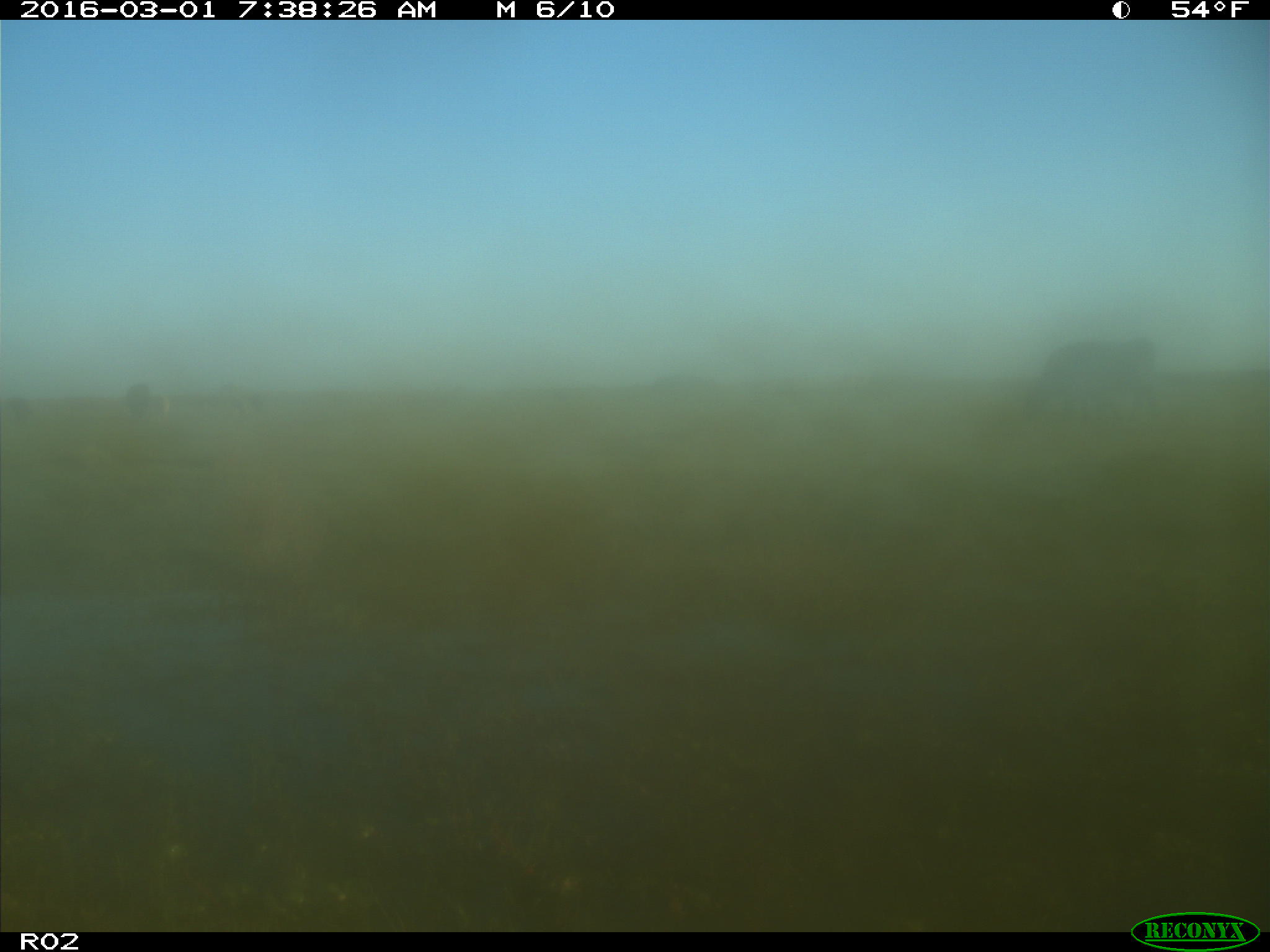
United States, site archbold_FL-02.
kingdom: Animalia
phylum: Chordata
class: Mammalia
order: Artiodactyla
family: Bovidae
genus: Bos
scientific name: Bos taurus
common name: domestic cow